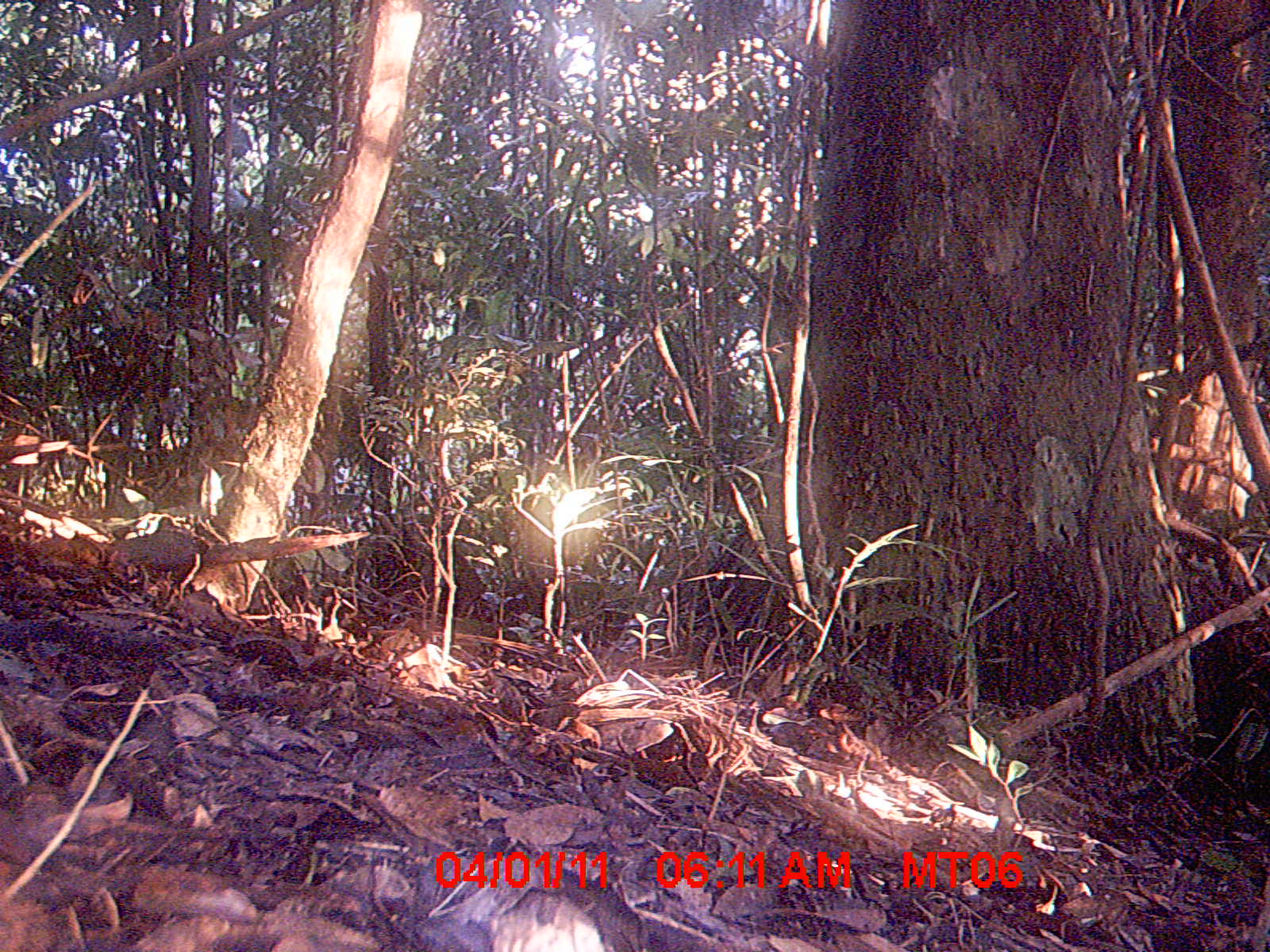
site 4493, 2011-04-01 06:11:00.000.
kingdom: Animalia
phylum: Chordata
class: Mammalia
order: Rodentia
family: Nesomyidae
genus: Eliurus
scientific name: Eliurus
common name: eliurus rat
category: eliurus spp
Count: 1.